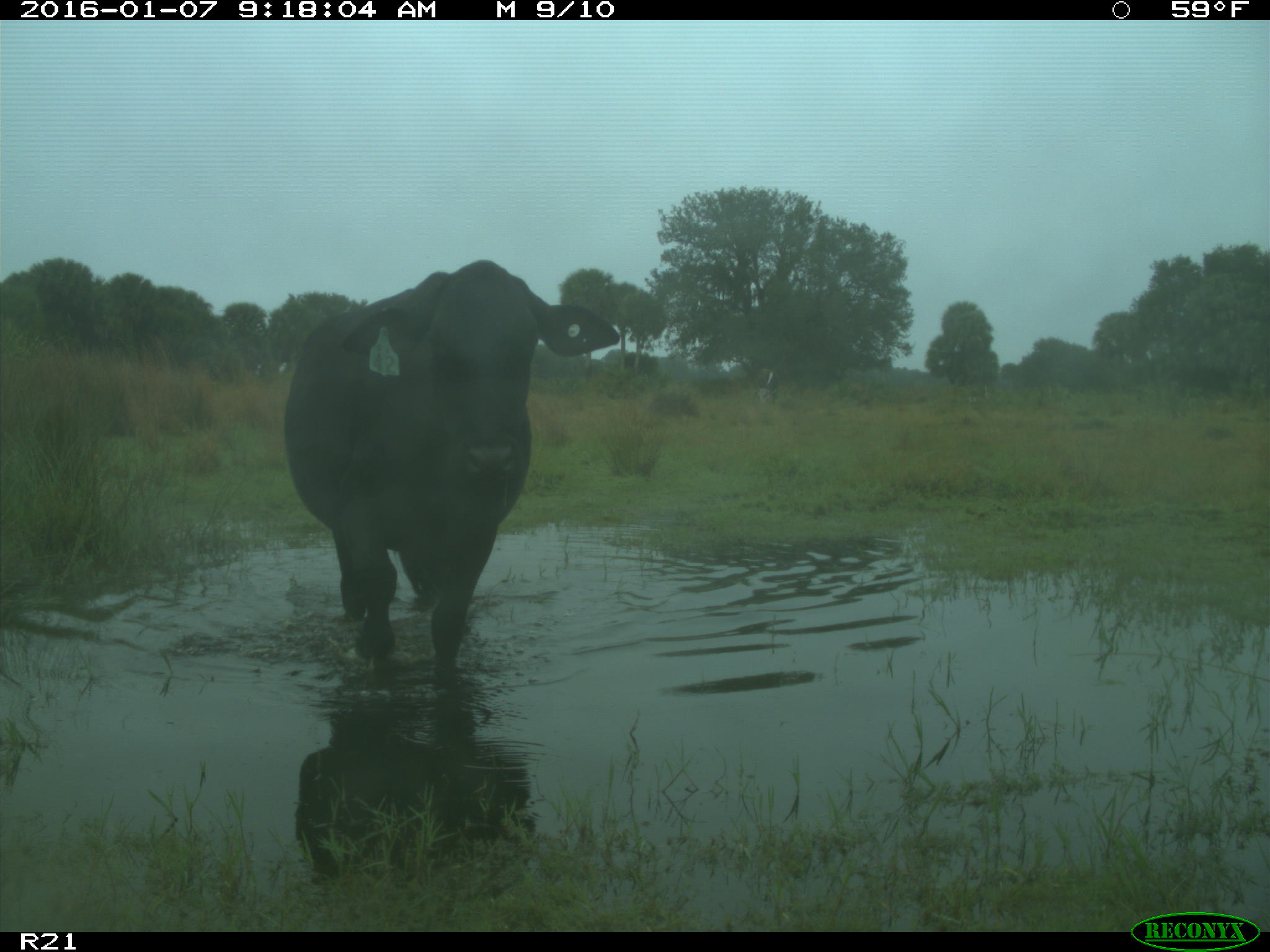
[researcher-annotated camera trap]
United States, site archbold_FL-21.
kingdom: Animalia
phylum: Chordata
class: Mammalia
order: Artiodactyla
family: Bovidae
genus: Bos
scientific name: Bos taurus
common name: domestic cow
Bos taurus (domestic cow).